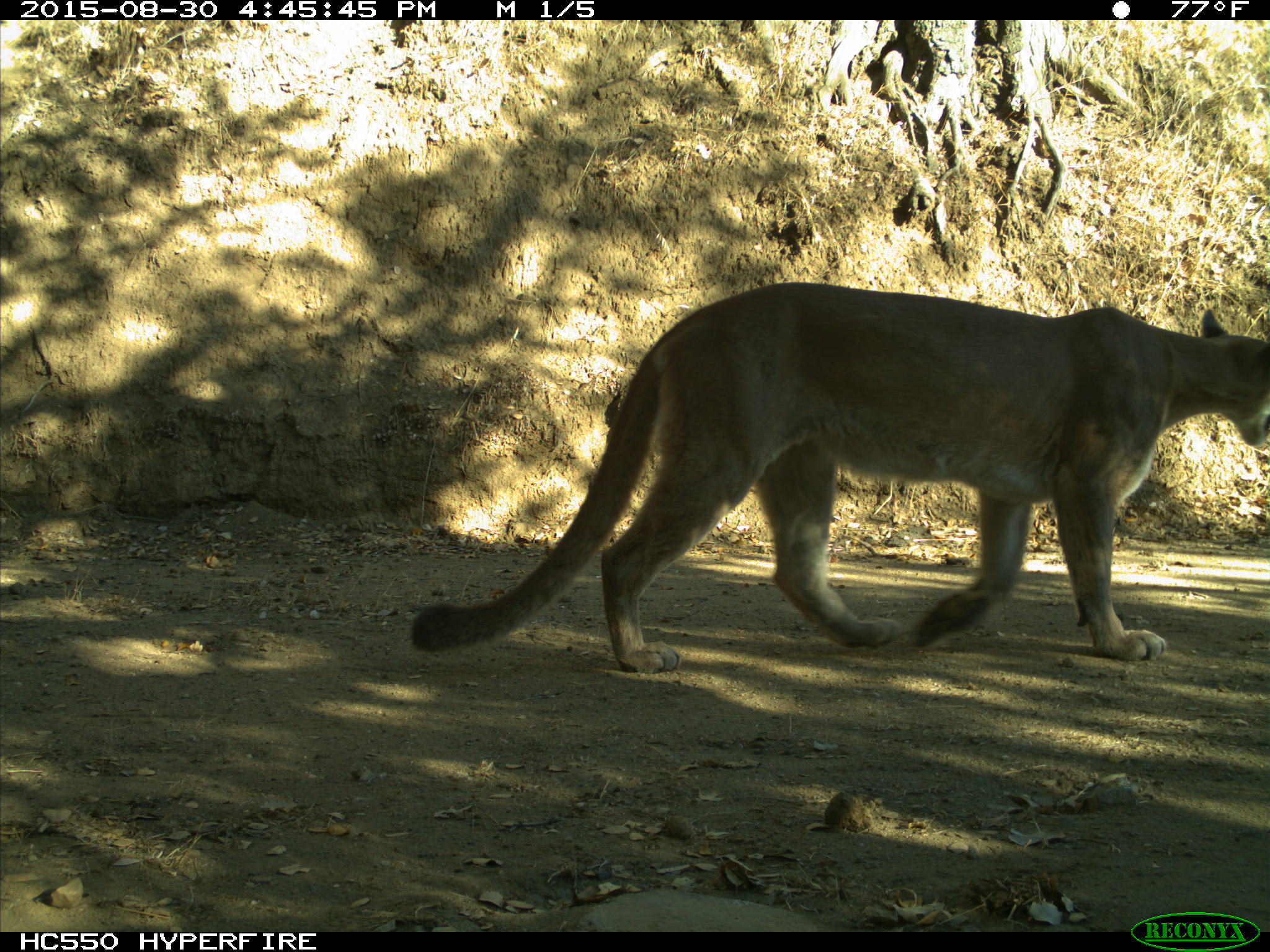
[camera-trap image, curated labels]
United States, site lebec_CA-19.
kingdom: Animalia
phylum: Chordata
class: Mammalia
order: Carnivora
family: Felidae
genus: Puma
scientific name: Puma concolor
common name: mountain lion